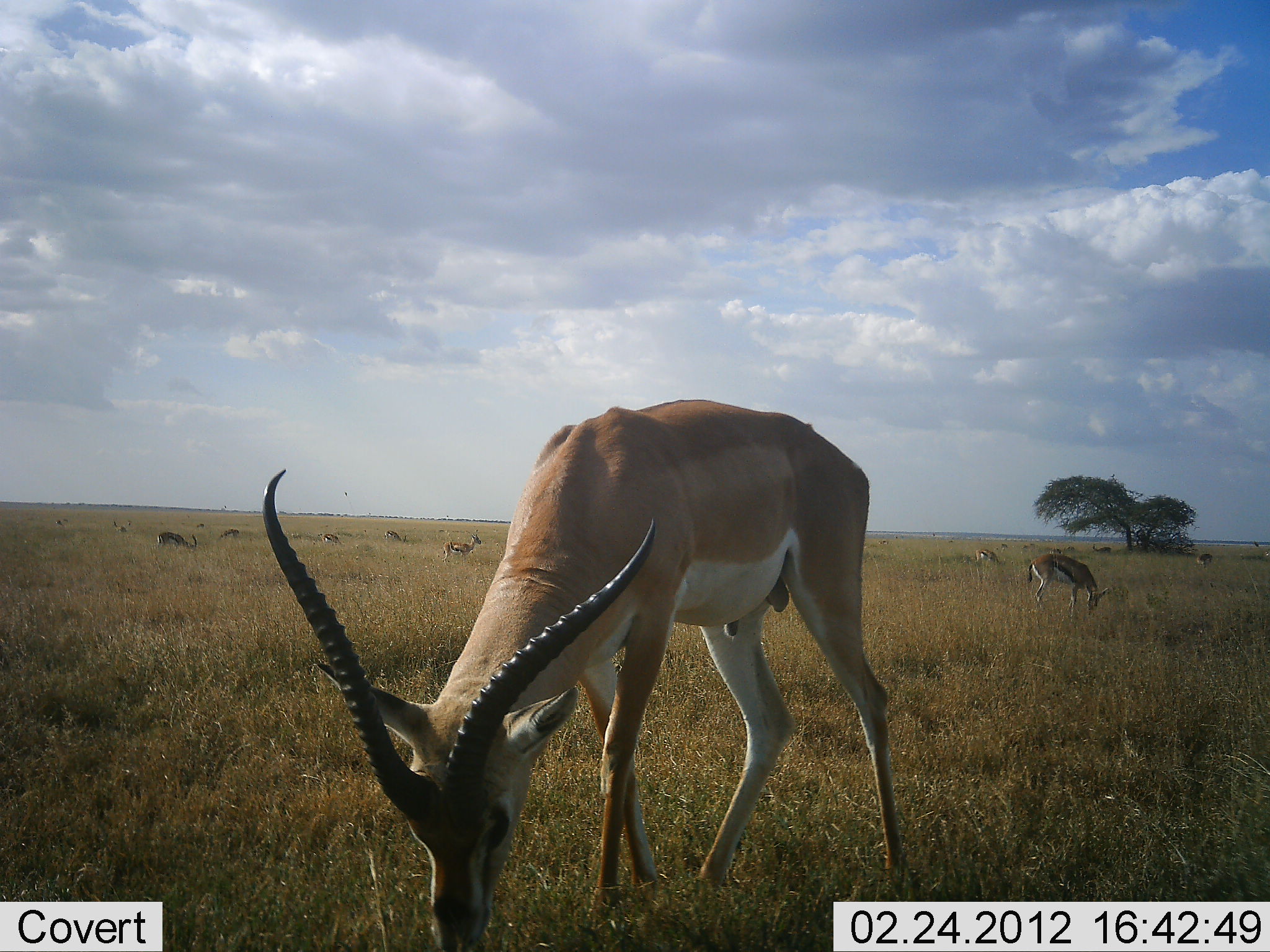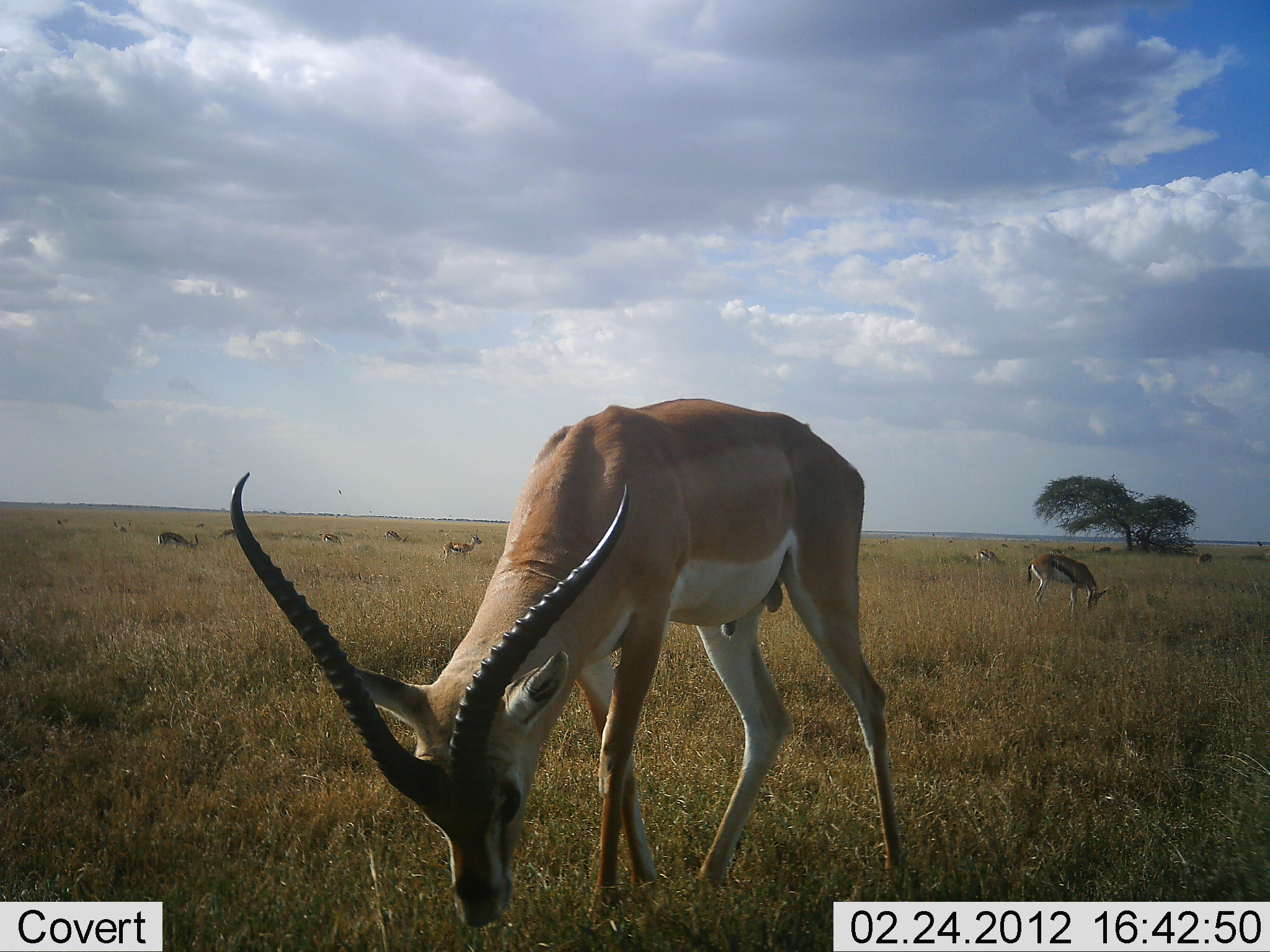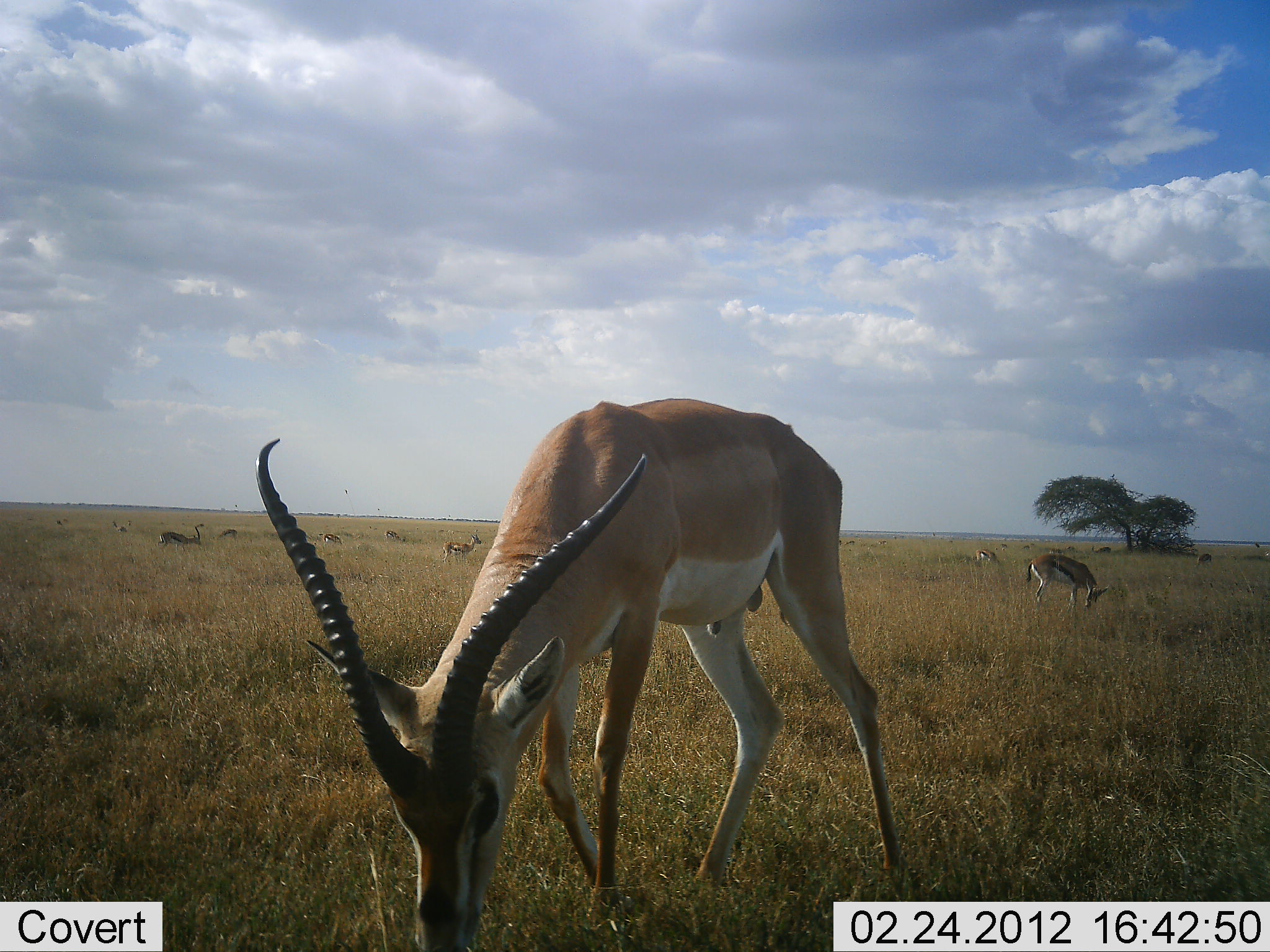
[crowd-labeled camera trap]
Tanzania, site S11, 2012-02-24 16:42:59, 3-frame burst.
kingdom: Animalia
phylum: Chordata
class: Mammalia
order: Artiodactyla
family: Bovidae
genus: Nanger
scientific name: Nanger granti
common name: grant's gazelle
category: gazellegrants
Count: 1.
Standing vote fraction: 23%.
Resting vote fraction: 0%.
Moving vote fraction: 4%.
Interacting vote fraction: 0%.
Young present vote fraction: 0%.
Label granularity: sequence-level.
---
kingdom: Animalia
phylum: Chordata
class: Mammalia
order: Artiodactyla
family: Bovidae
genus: Eudorcas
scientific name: Eudorcas thomsonii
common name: thomson's gazelle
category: gazellethomsons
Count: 8.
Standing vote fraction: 60%.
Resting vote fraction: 0%.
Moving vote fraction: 16%.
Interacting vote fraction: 0%.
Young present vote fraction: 0%.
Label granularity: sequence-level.